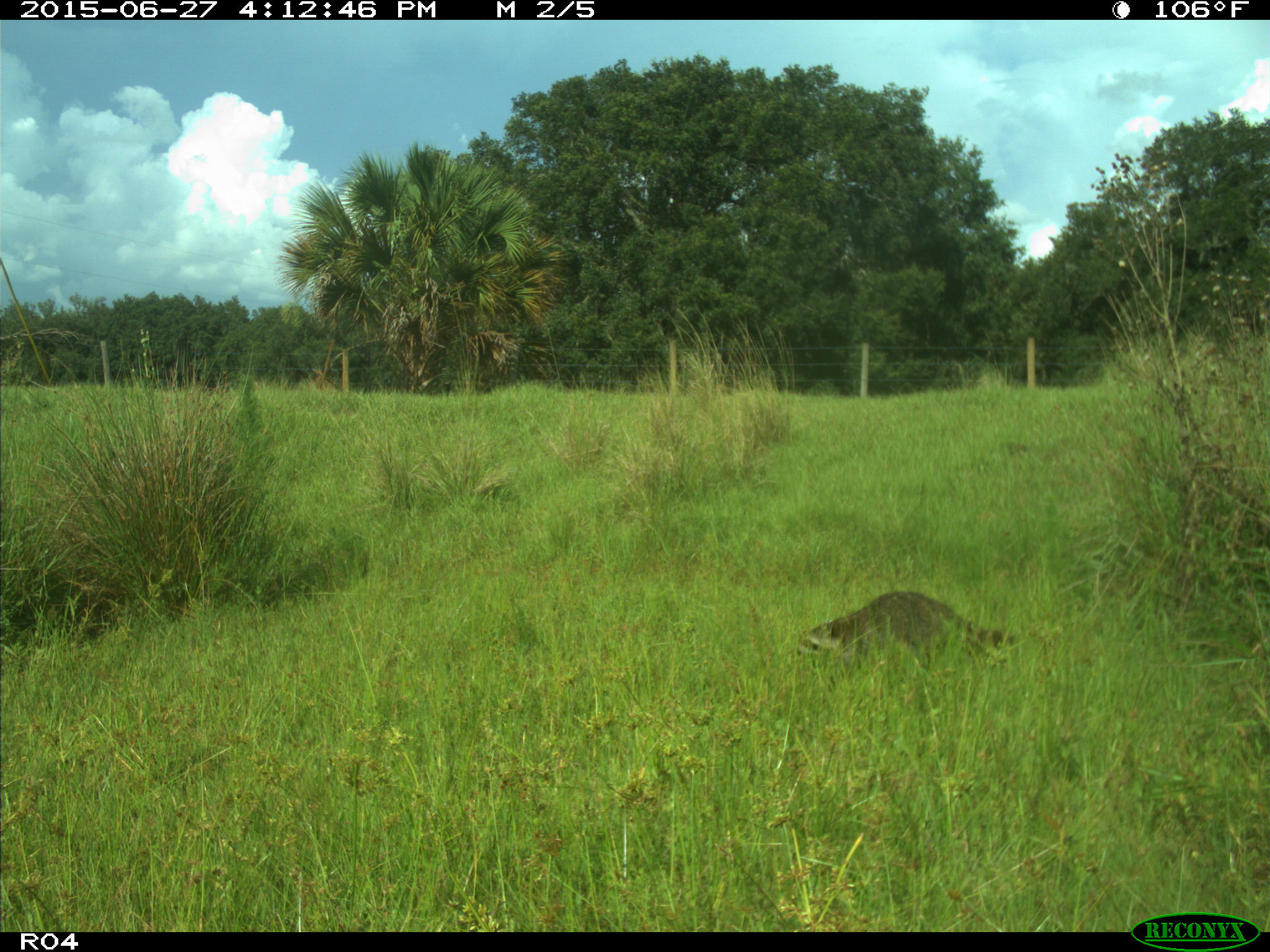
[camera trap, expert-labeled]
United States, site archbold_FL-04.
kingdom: Animalia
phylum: Chordata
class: Mammalia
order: Carnivora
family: Procyonidae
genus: Procyon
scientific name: Procyon lotor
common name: common raccoon